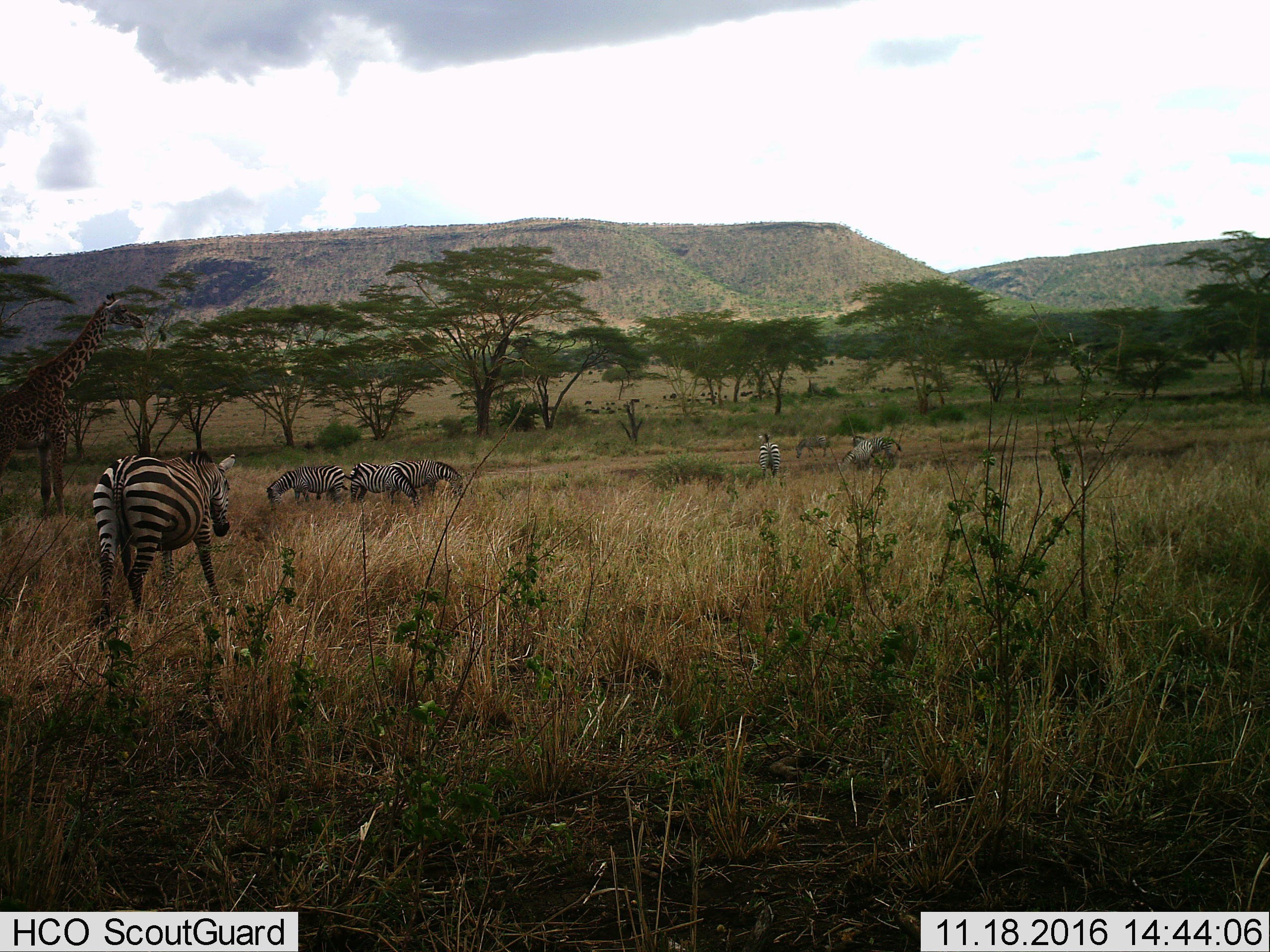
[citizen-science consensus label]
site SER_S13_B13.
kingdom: Animalia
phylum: Chordata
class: Mammalia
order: Perissodactyla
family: Equidae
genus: Equus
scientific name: Equus quagga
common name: plains zebra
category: zebraplains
Zebraplains (plains zebra) (Equus quagga), count 6. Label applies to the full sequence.